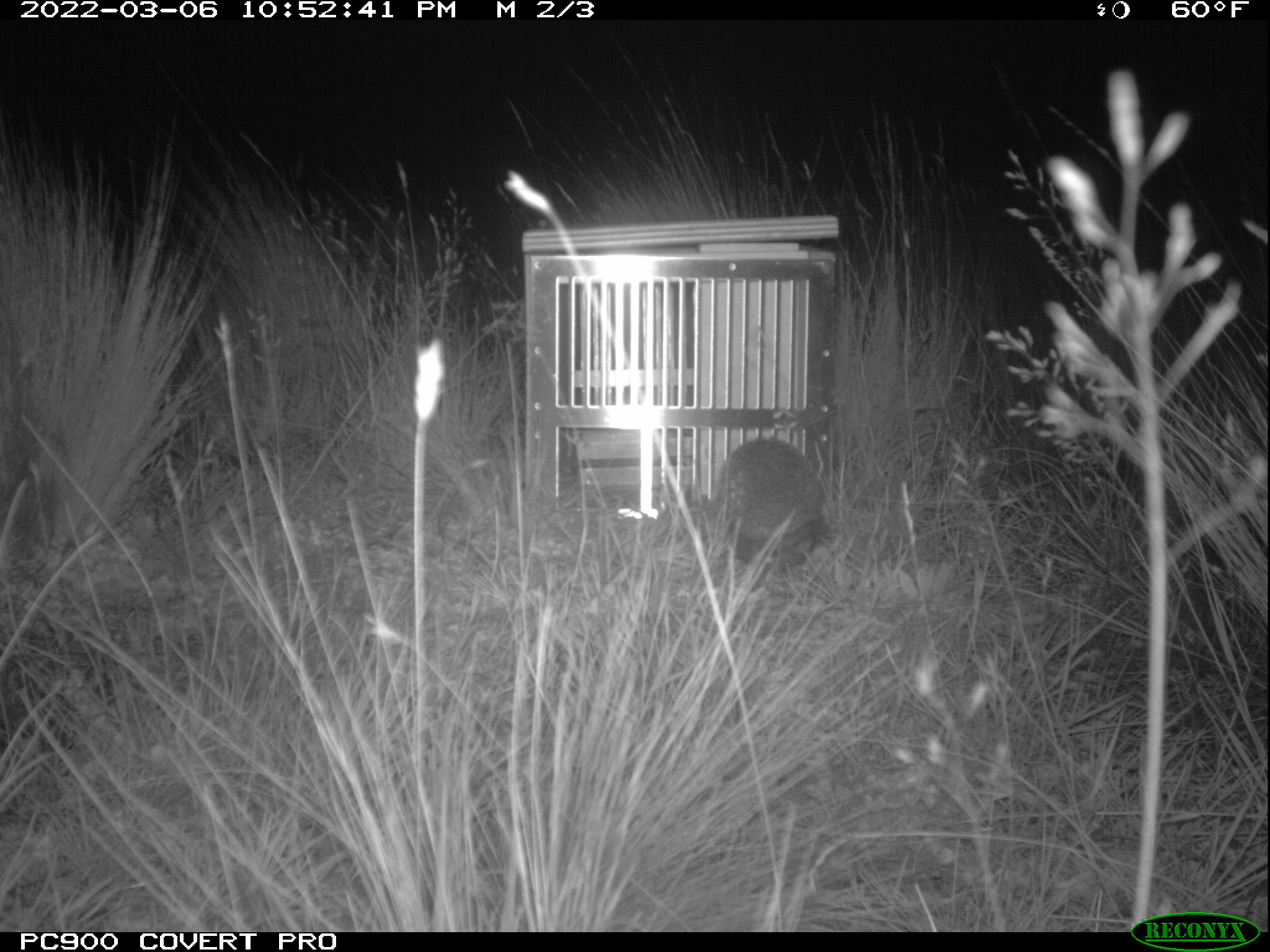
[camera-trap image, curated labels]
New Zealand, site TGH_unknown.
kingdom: Animalia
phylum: Chordata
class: Mammalia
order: Eulipotyphla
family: Erinaceidae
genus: Erinaceus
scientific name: Erinaceus europaeus europaeus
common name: european hedgehog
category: hedgehog